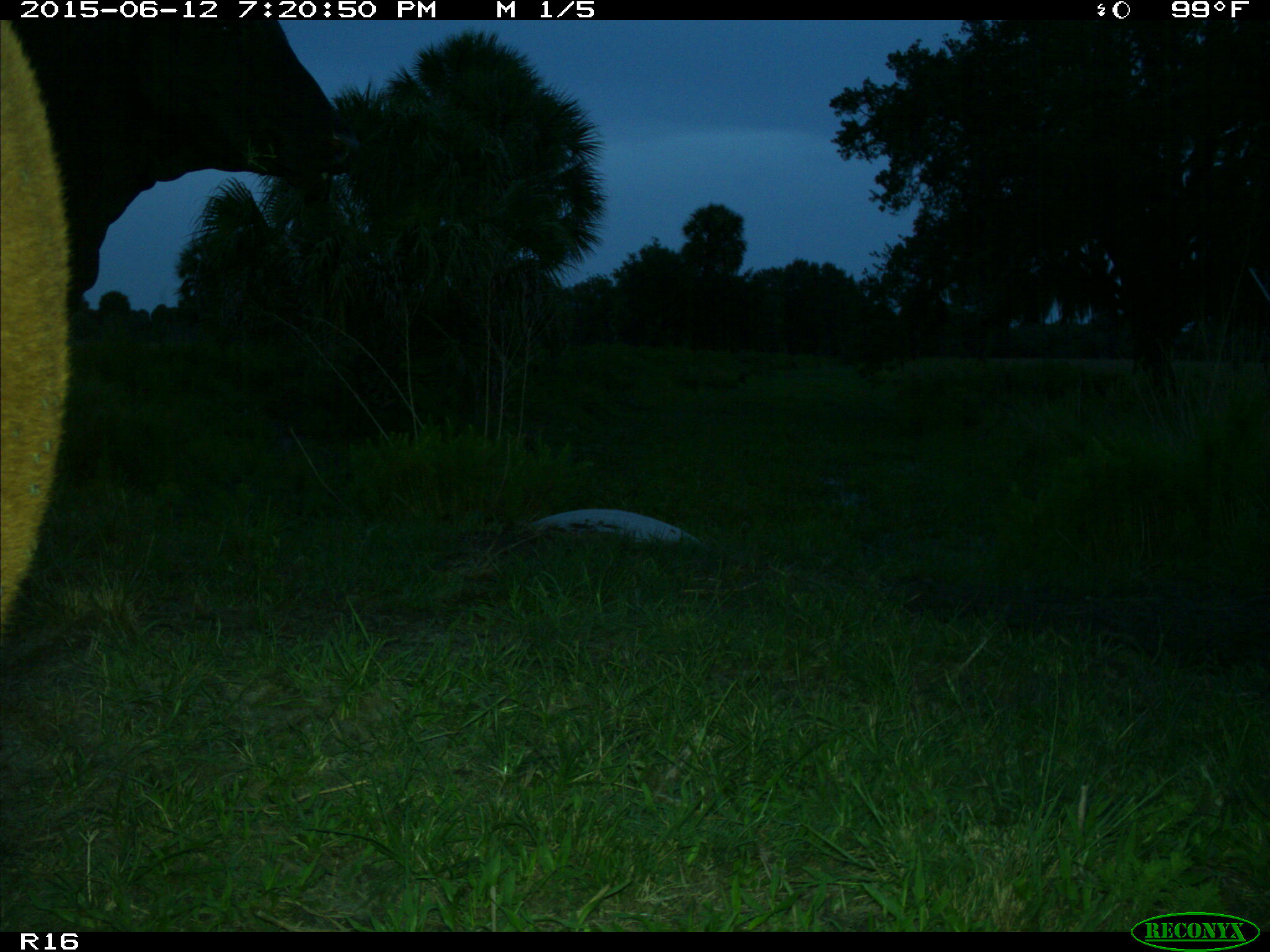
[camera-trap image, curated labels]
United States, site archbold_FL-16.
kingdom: Animalia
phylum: Chordata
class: Mammalia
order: Artiodactyla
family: Bovidae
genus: Bos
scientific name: Bos taurus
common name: domestic cow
Bos taurus (domestic cow).